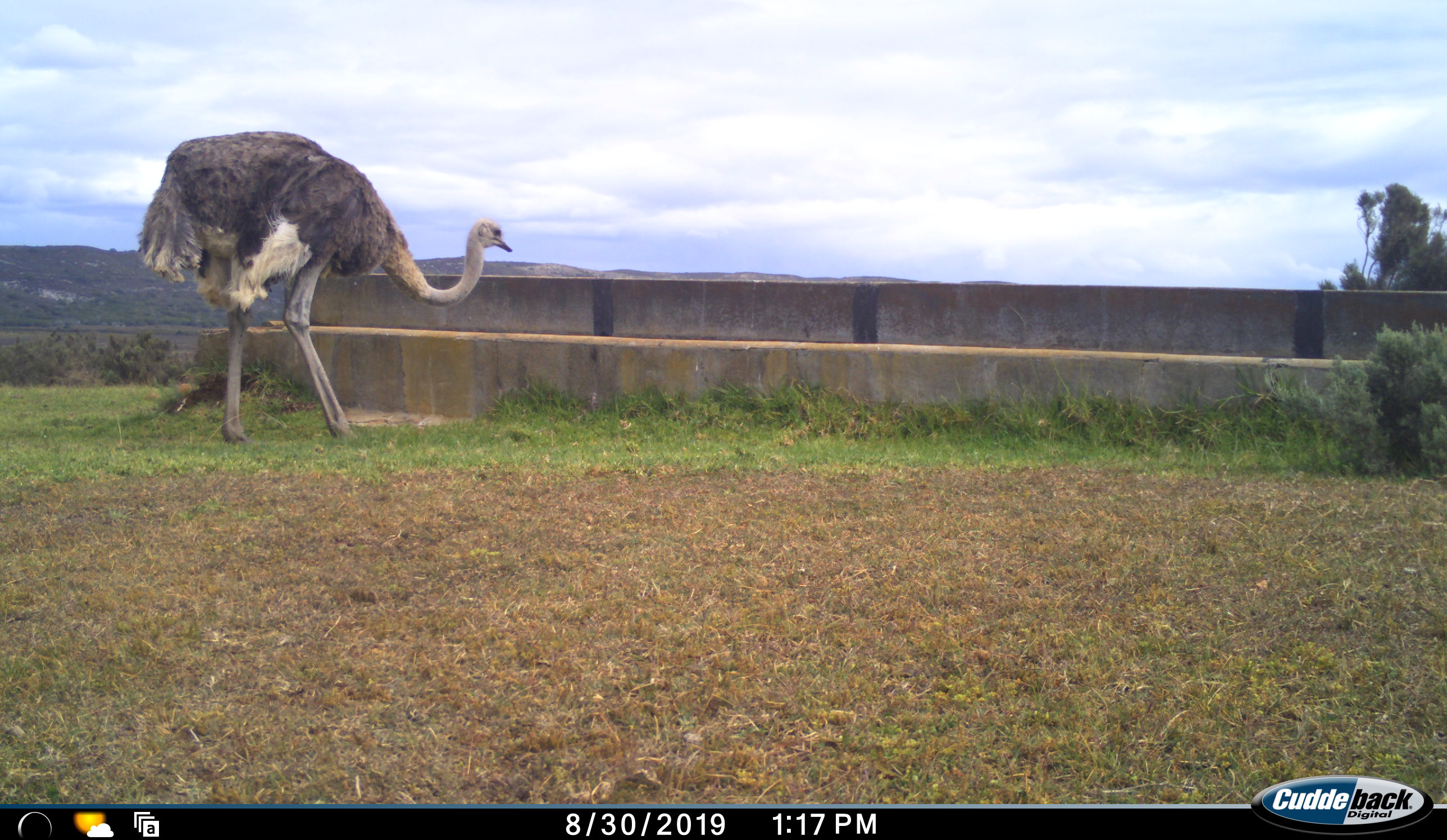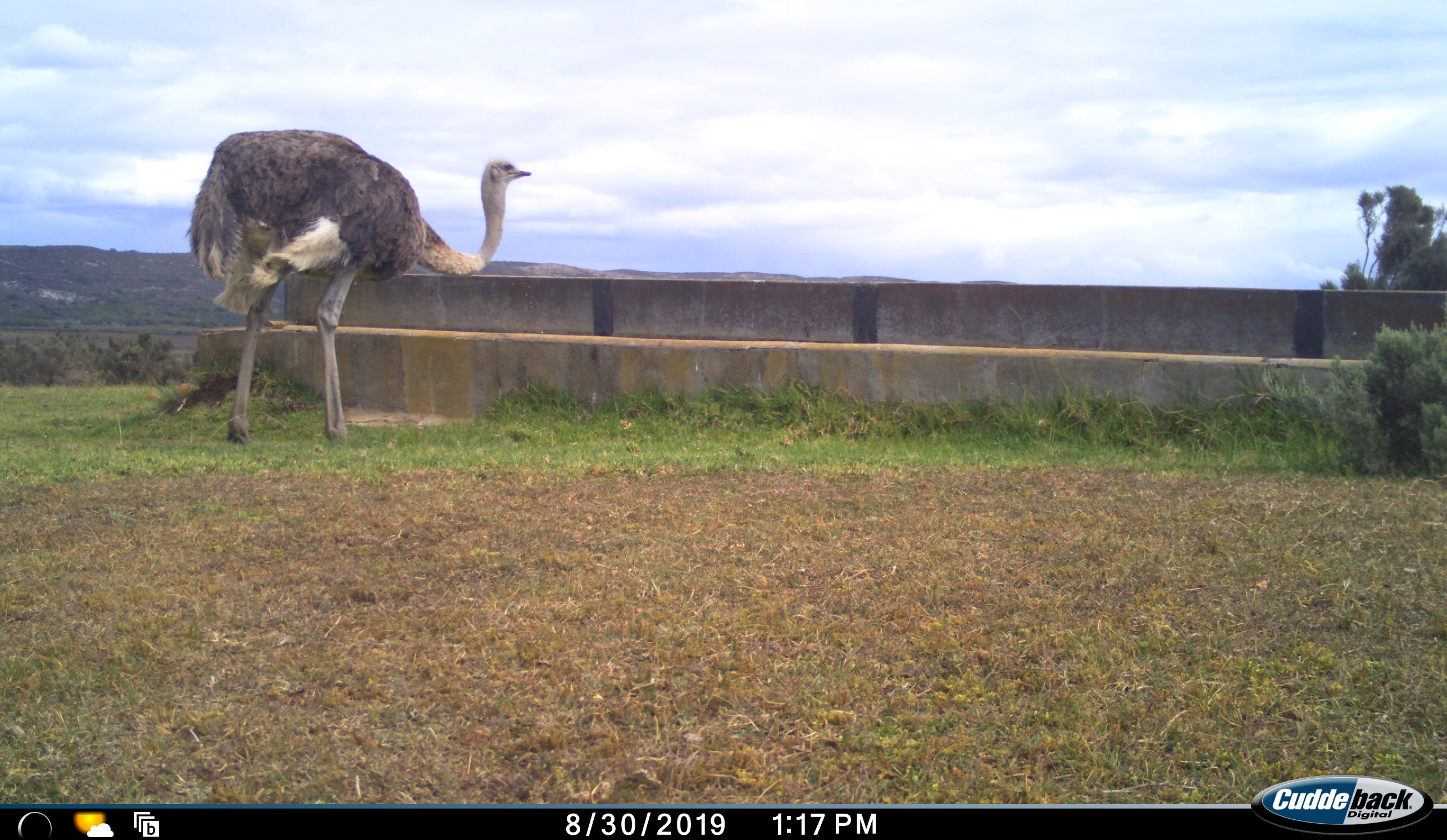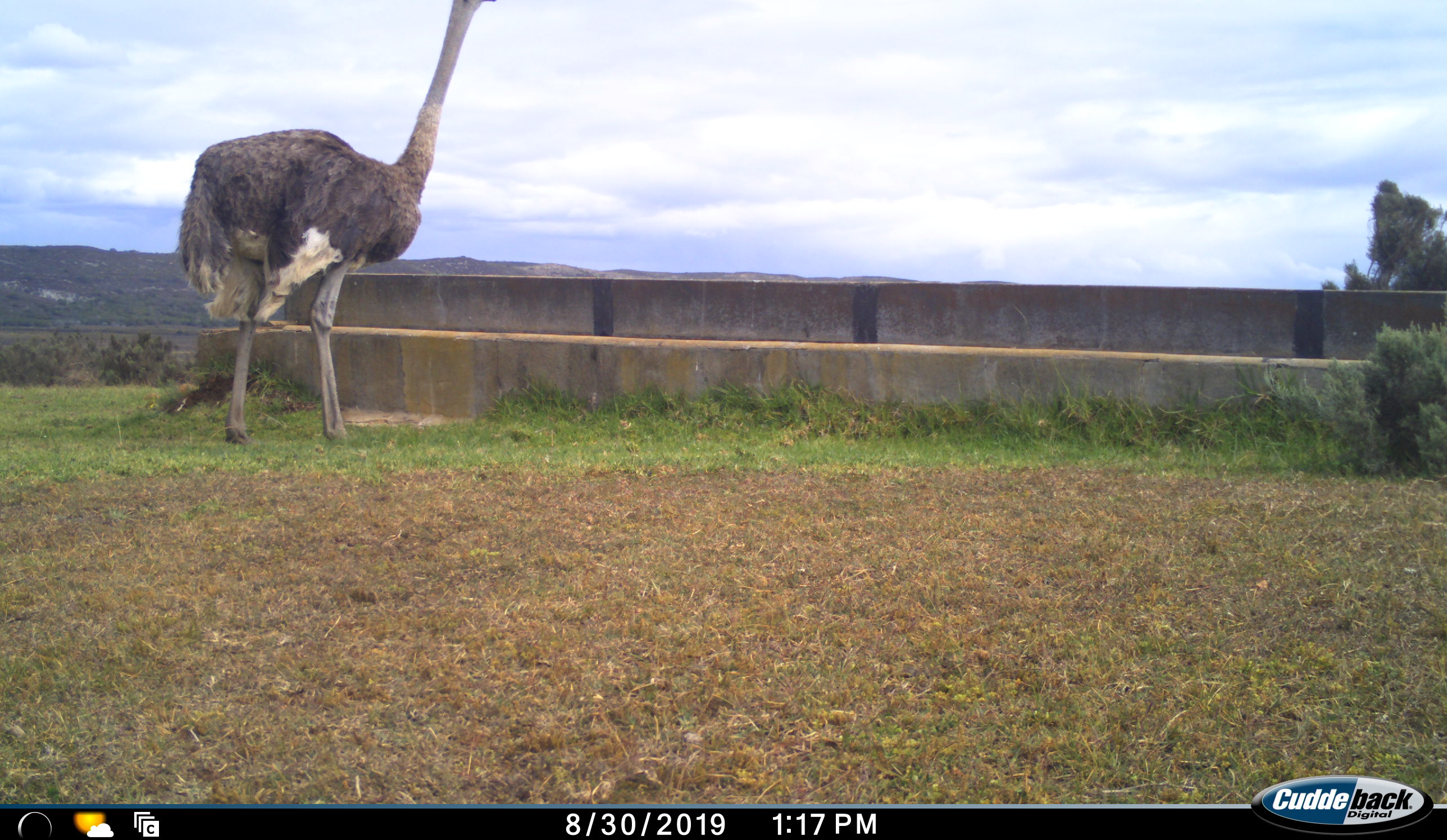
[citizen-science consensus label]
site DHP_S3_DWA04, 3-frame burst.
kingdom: Animalia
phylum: Chordata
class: Aves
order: Struthioniformes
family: Struthionidae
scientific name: Struthionidae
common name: ostrich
Ostrich (Struthionidae), count 1. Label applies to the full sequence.